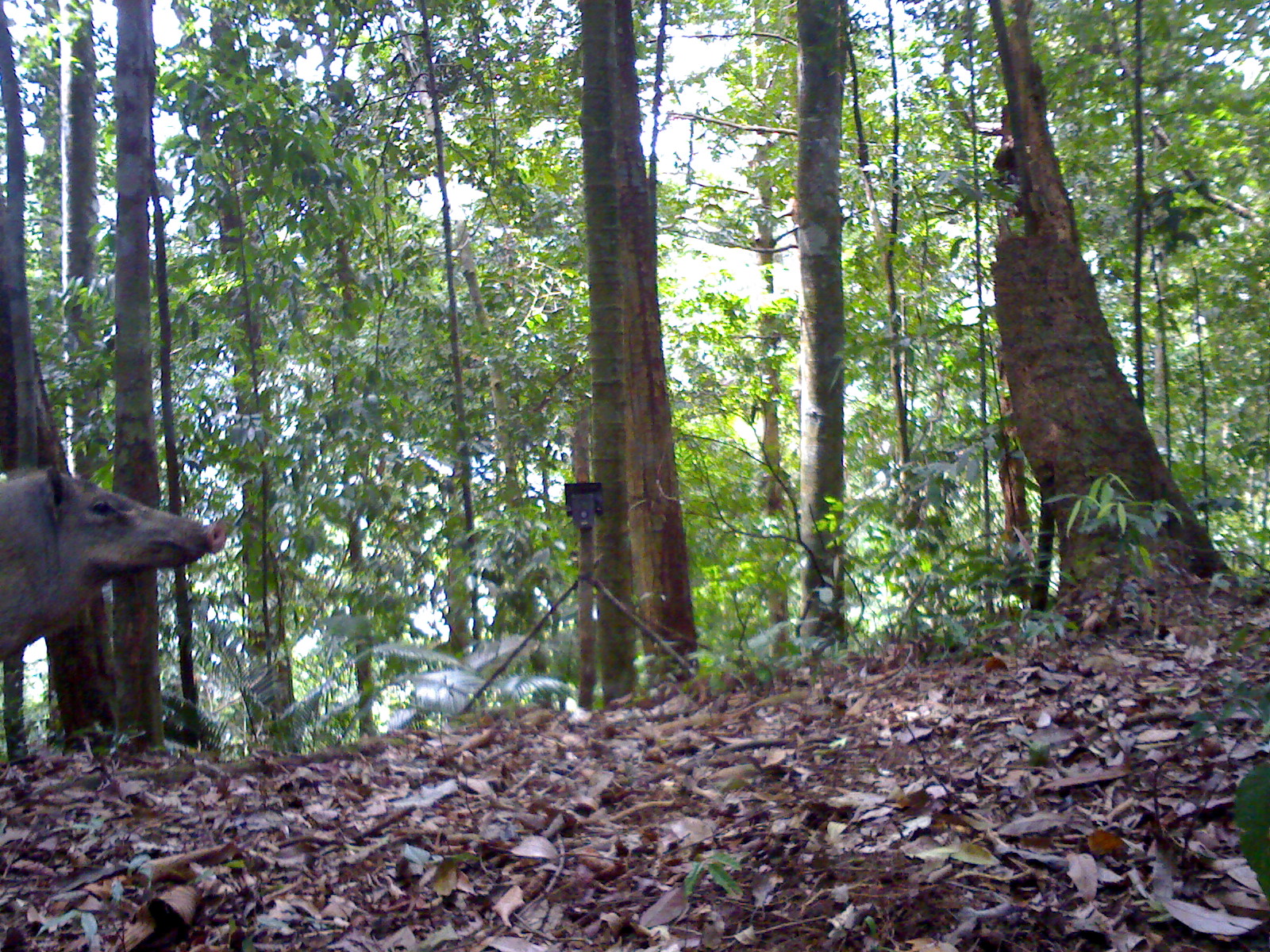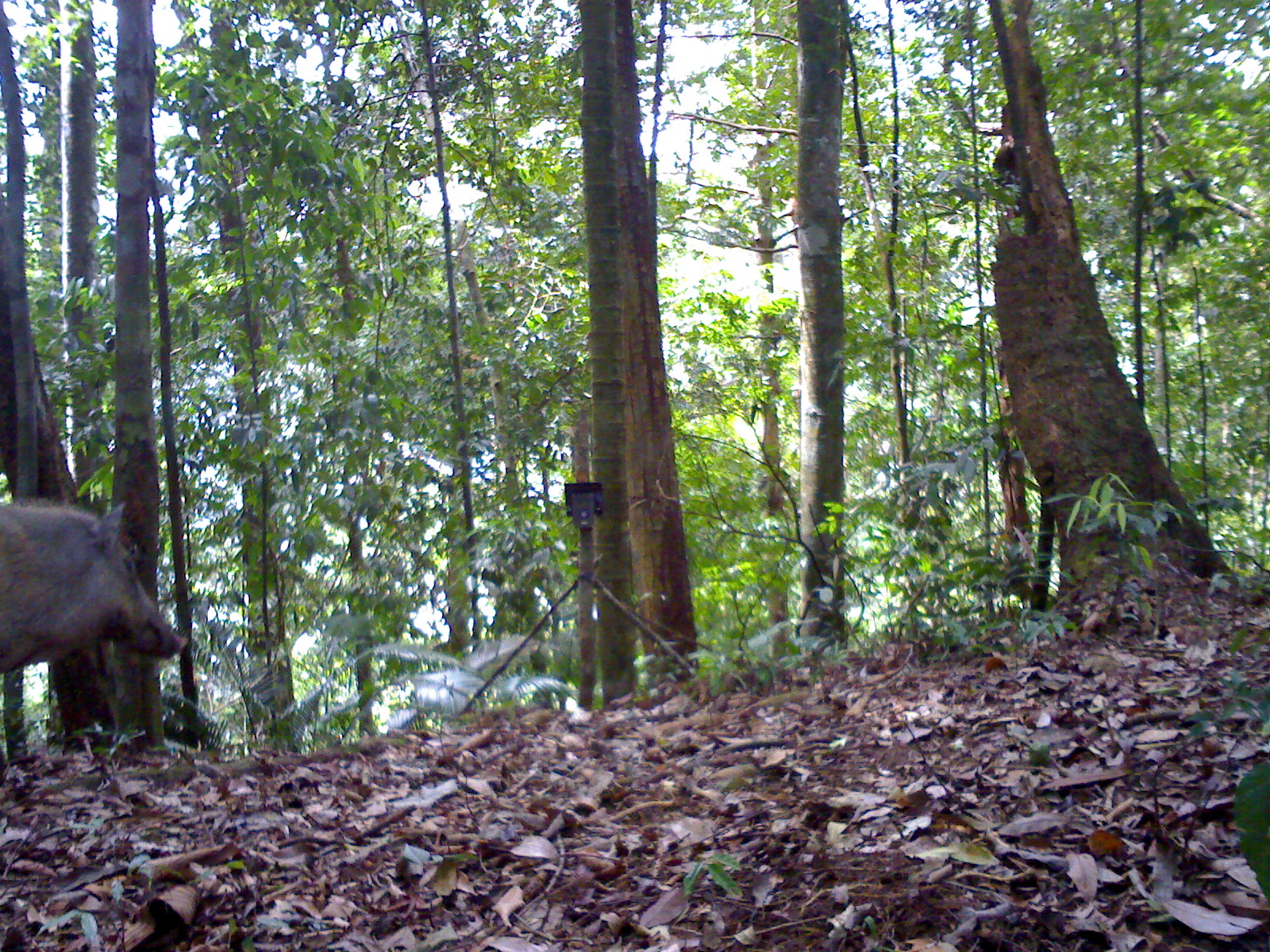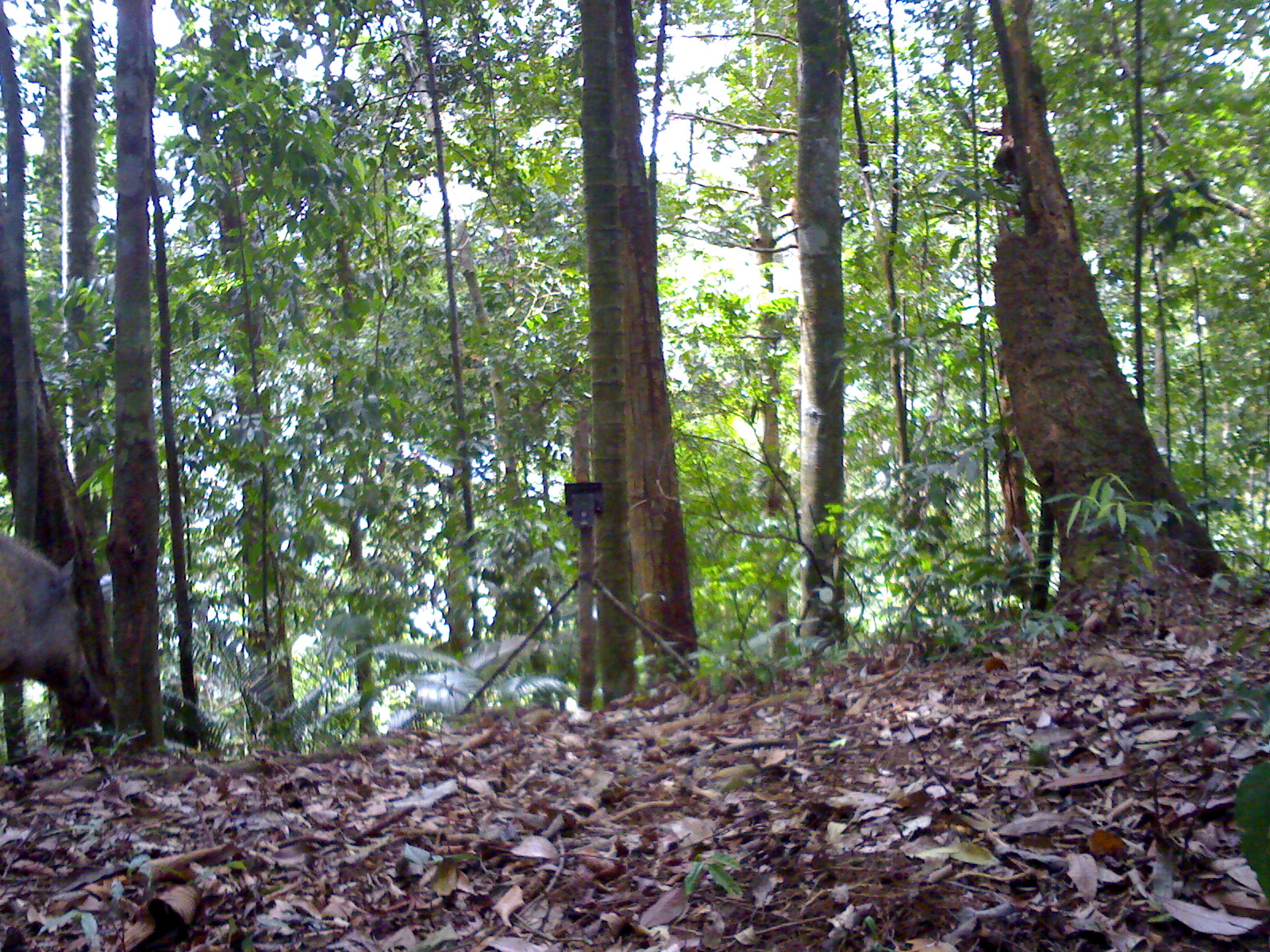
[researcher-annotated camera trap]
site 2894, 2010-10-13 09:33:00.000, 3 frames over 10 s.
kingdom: Animalia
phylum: Chordata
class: Mammalia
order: Artiodactyla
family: Suidae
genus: Sus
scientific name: Sus scrofa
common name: wild boar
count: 1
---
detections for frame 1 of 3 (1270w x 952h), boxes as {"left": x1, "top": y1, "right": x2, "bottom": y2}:
sus scrofa: {"left": 0, "top": 464, "right": 228, "bottom": 660}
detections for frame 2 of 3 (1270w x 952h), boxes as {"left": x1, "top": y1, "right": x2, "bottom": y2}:
sus scrofa: {"left": 1, "top": 493, "right": 184, "bottom": 673}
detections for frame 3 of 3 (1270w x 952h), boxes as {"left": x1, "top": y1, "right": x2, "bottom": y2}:
sus scrofa: {"left": 0, "top": 525, "right": 110, "bottom": 720}